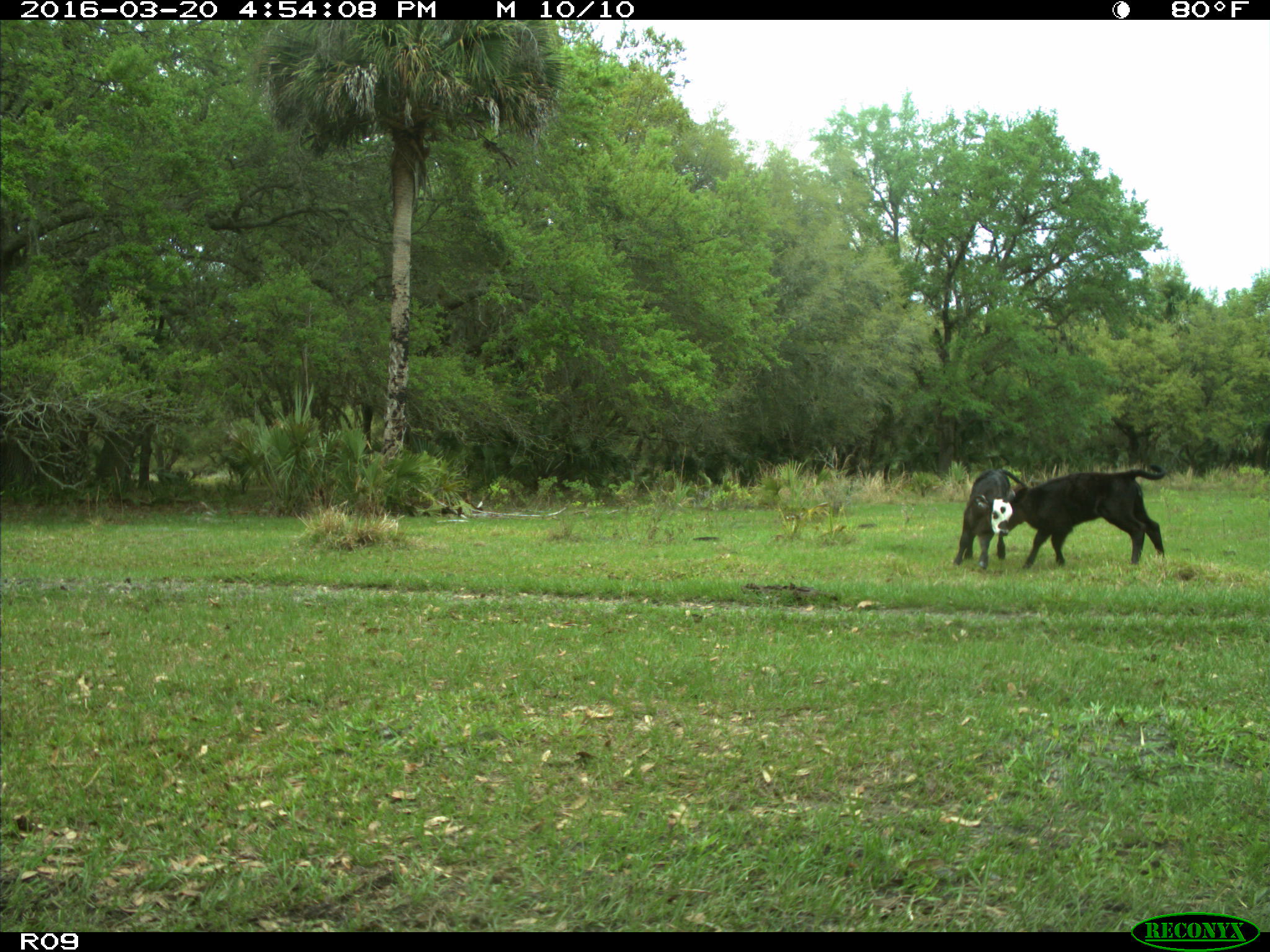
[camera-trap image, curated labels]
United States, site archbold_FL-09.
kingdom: Animalia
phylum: Chordata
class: Mammalia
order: Artiodactyla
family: Bovidae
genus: Bos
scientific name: Bos taurus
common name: domestic cow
Bos taurus (domestic cow).